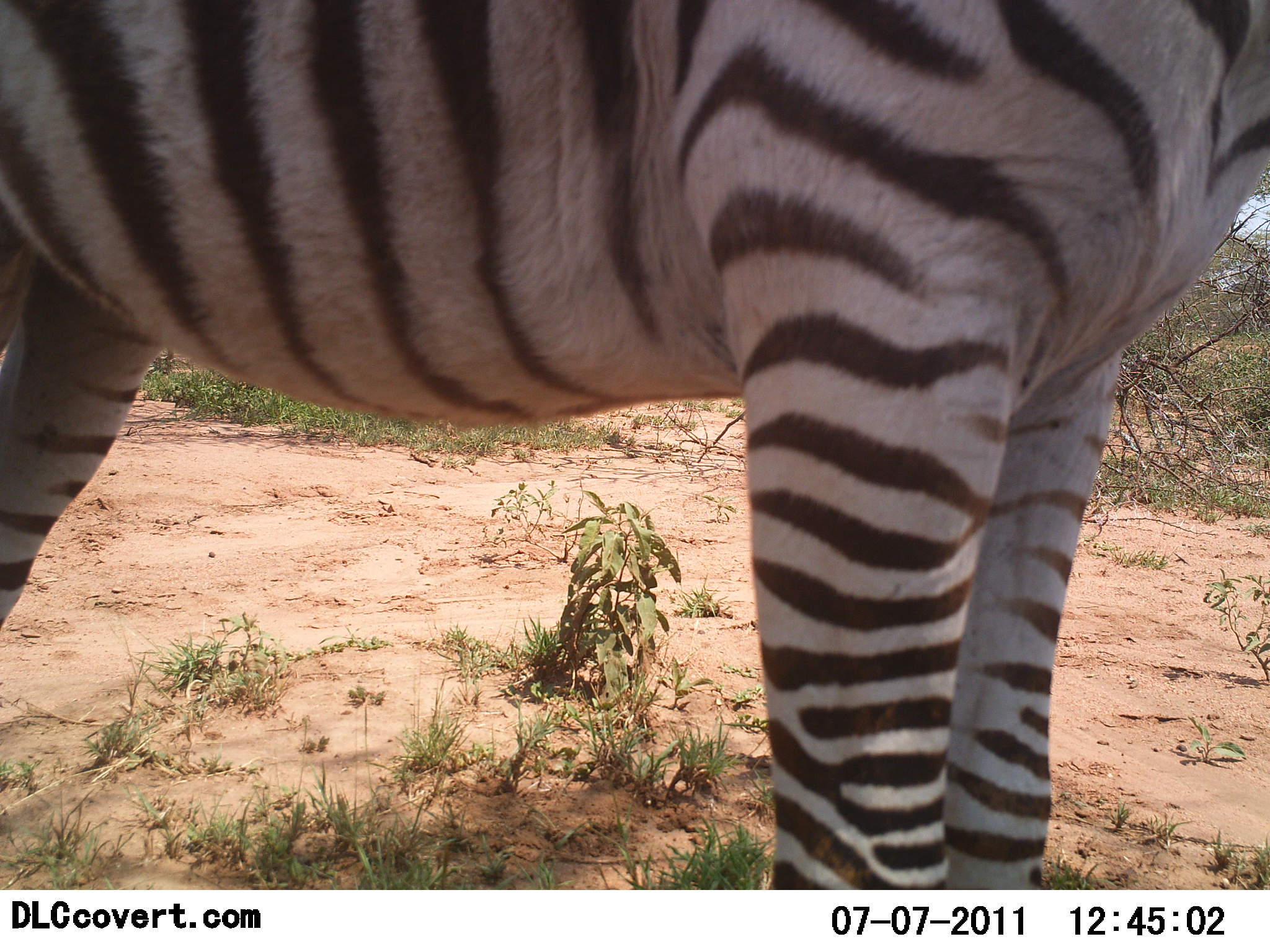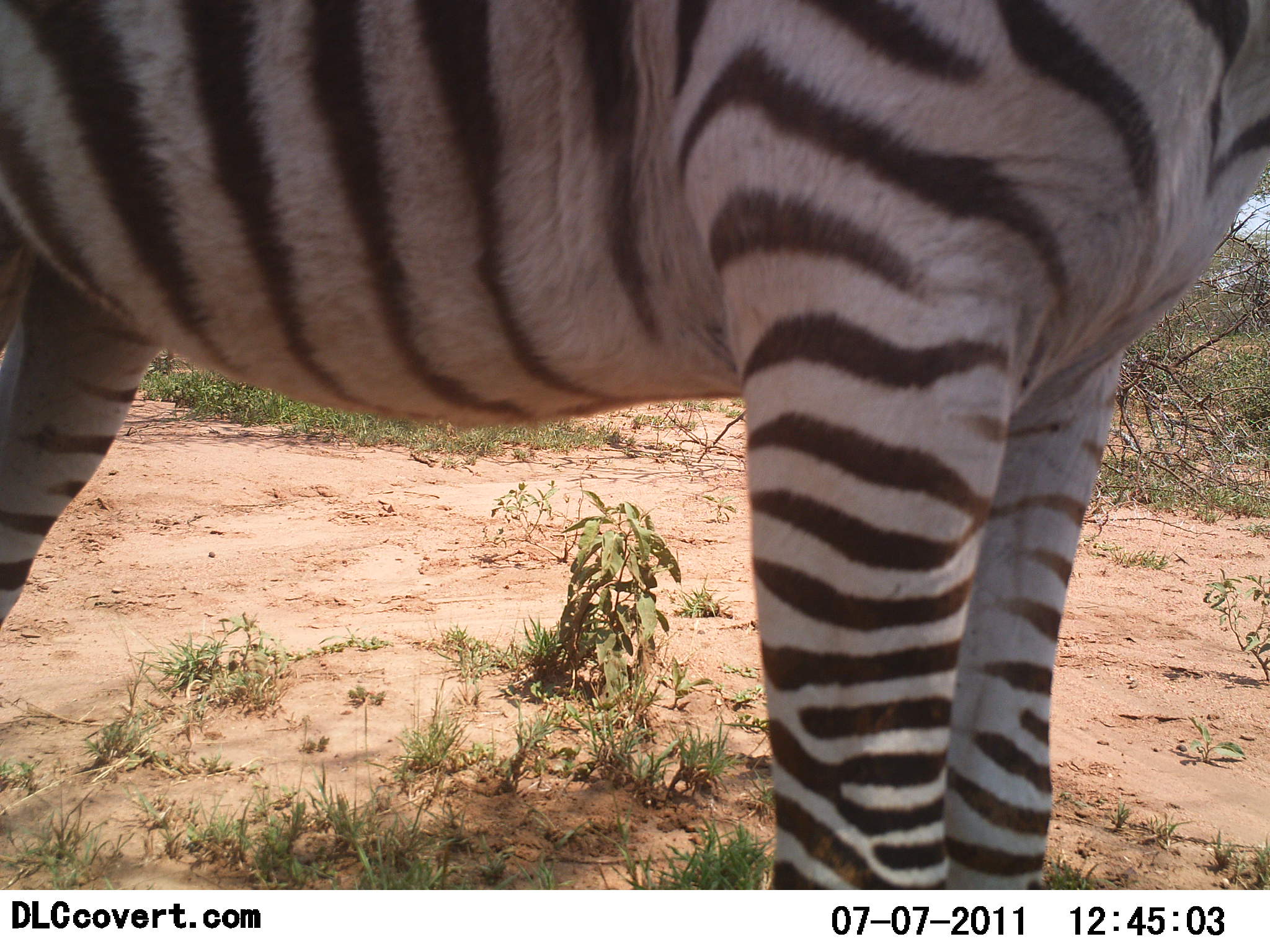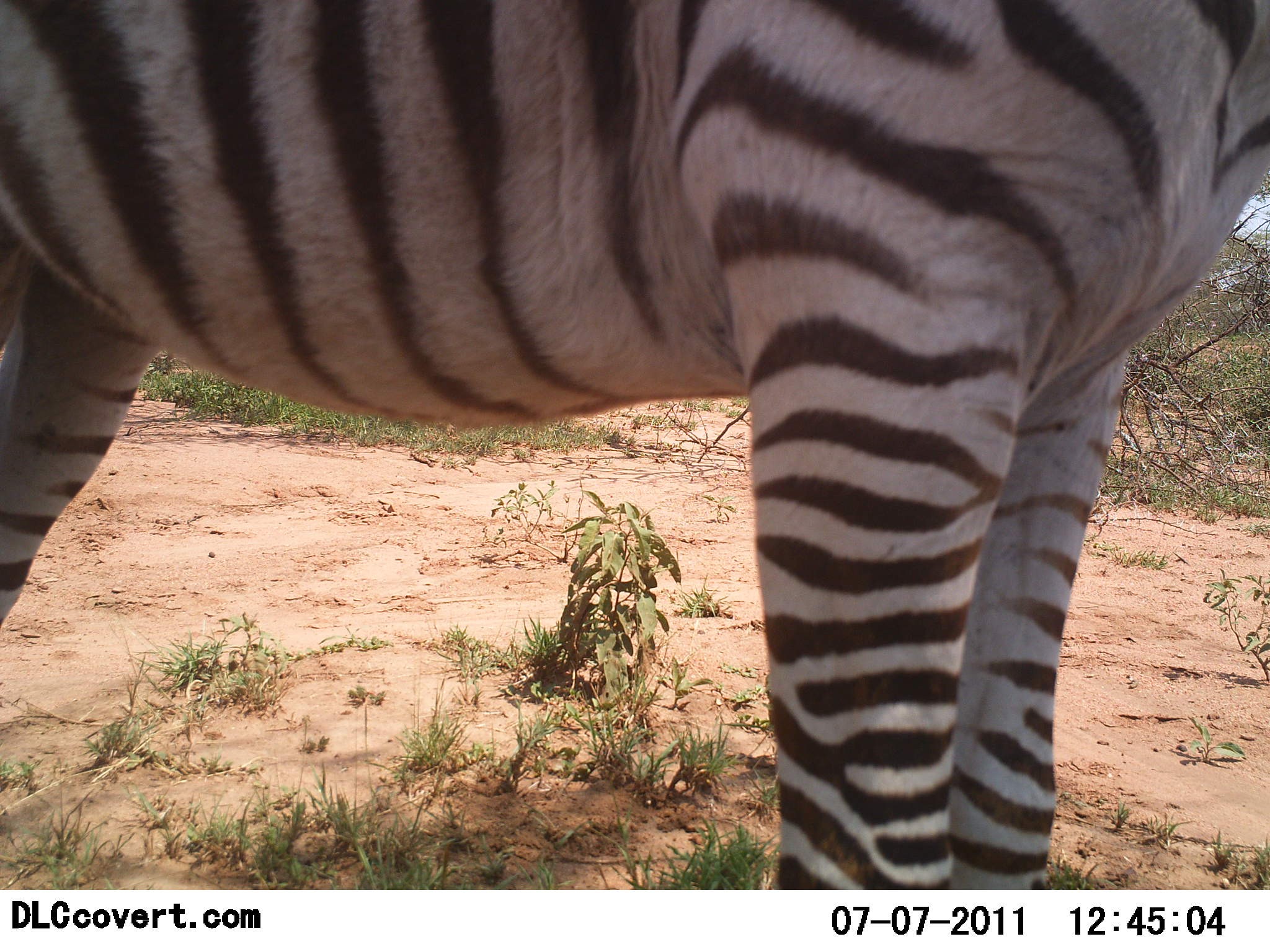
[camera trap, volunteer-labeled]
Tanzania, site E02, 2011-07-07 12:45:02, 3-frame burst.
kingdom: Animalia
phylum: Chordata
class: Mammalia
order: Perissodactyla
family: Equidae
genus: Equus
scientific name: Equus quagga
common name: plains zebra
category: zebra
Zebra (plains zebra) (Equus quagga), count 1. Behavior (volunteer vote fractions): standing 100%, resting 8%, moving 0%, interacting 8%. Young present (vote fraction): 0%. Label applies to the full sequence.